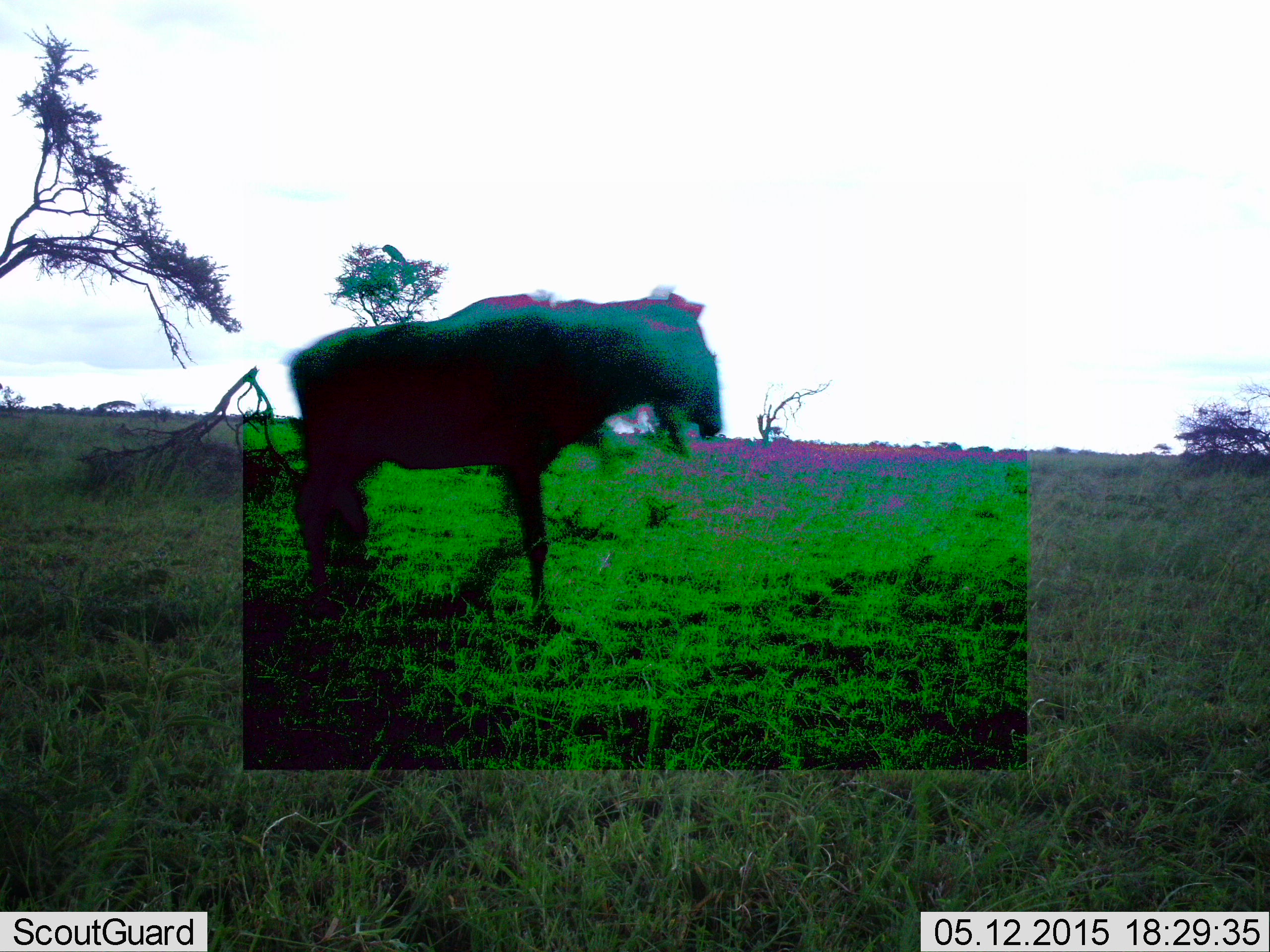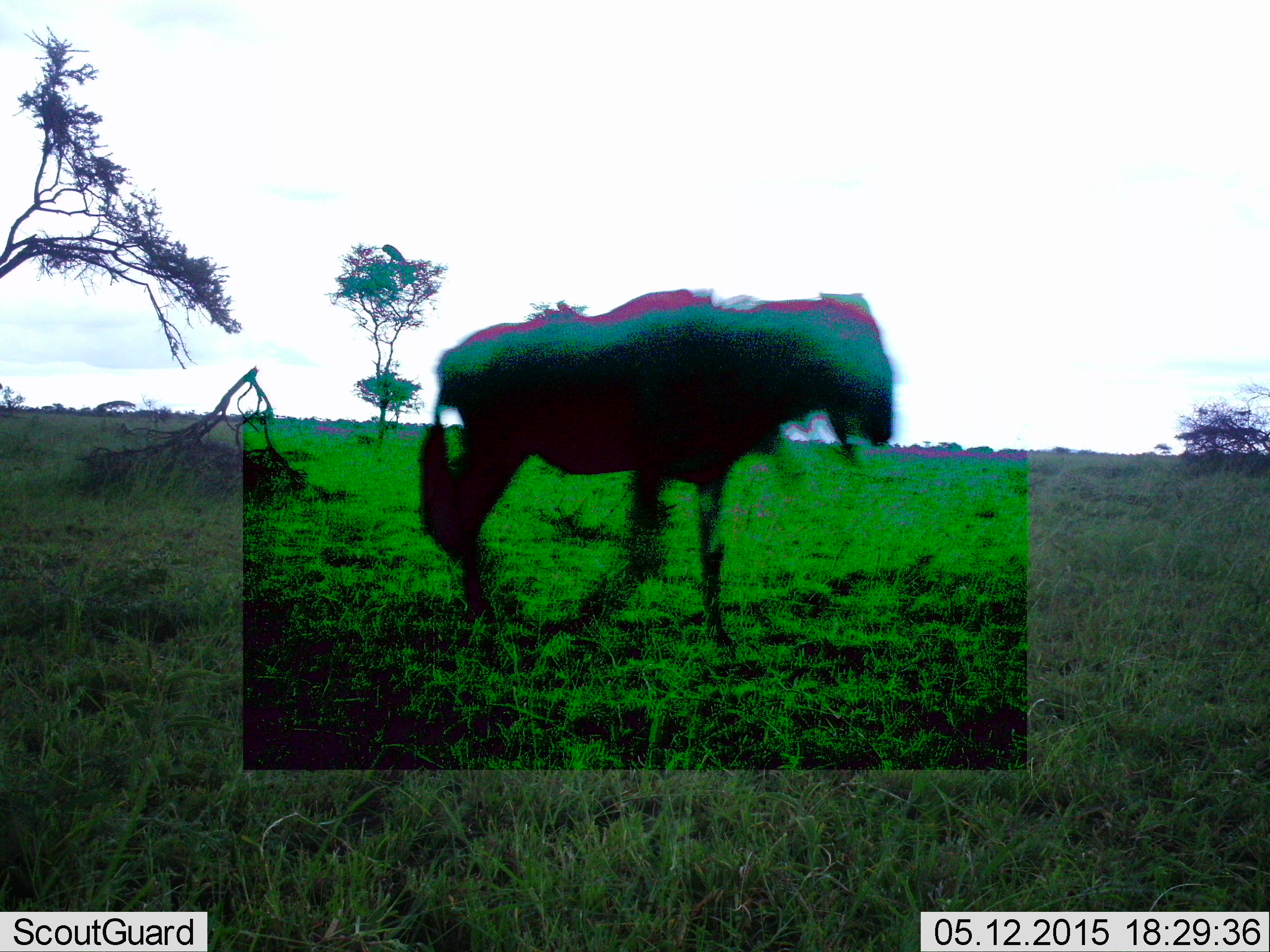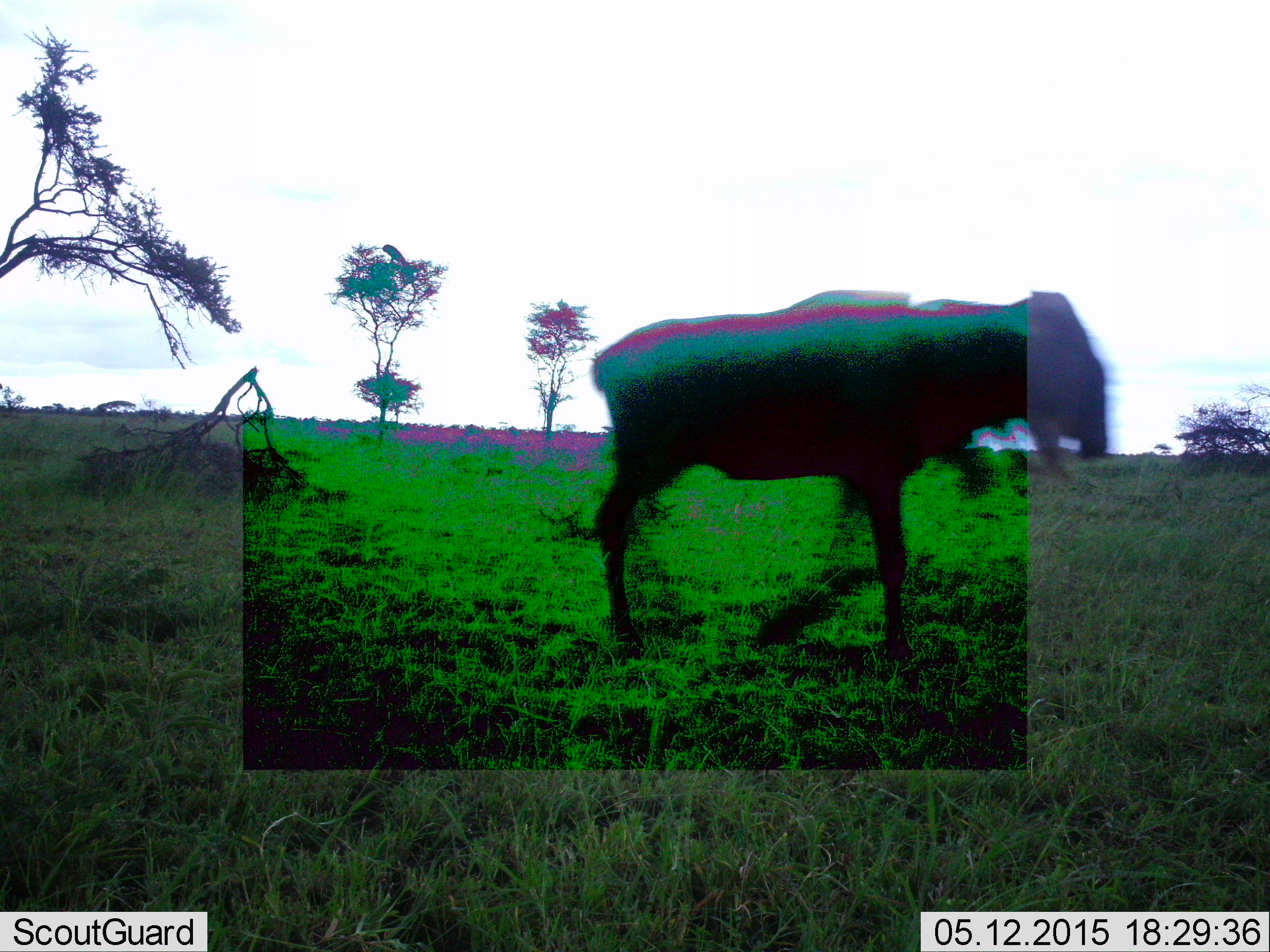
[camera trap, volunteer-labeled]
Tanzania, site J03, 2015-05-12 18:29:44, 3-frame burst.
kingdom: Animalia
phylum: Chordata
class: Mammalia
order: Artiodactyla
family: Bovidae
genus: Connochaetes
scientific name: Connochaetes taurinus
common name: blue wildebeest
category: wildebeest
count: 1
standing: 10%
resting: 0%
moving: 90%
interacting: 0%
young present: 0%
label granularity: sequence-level